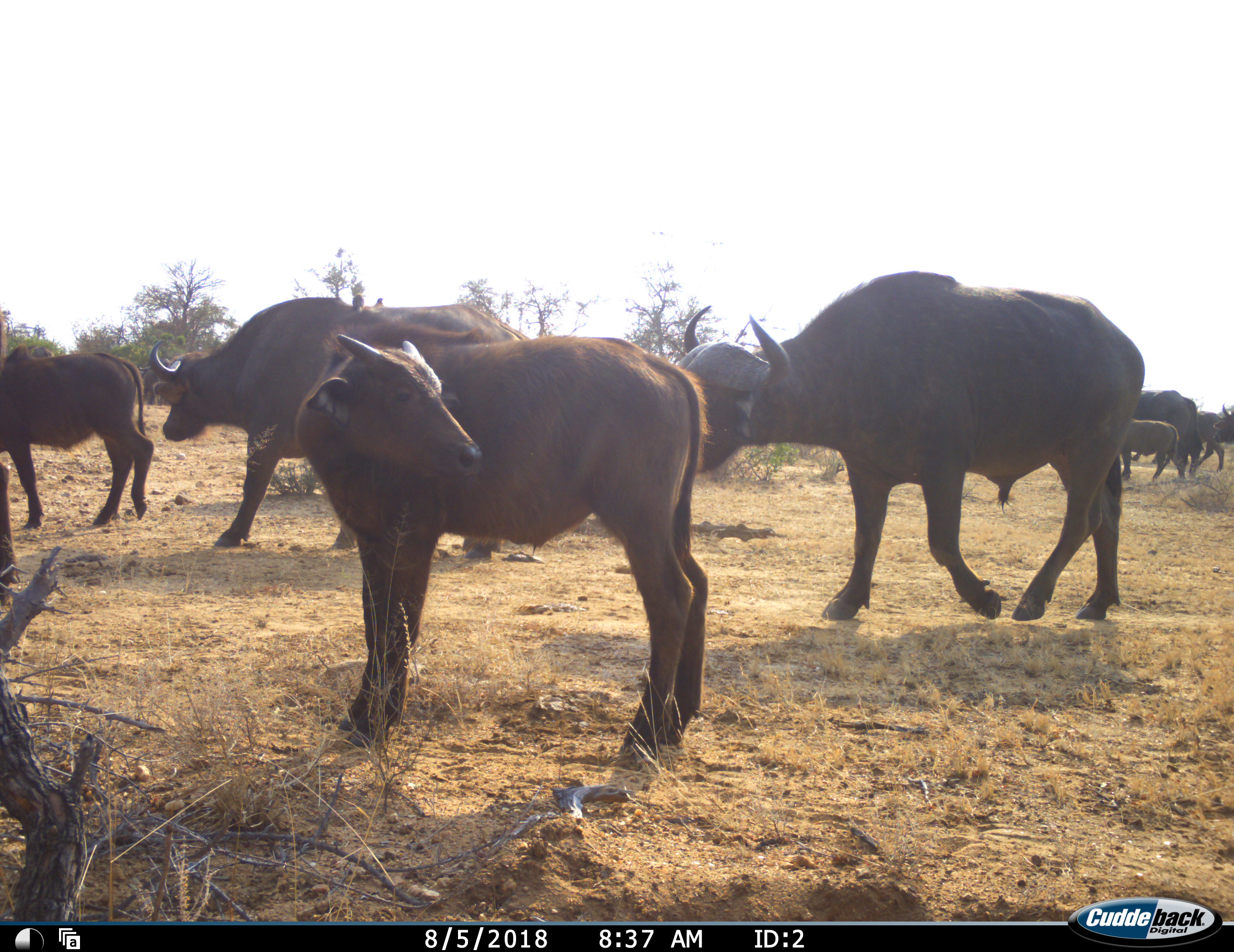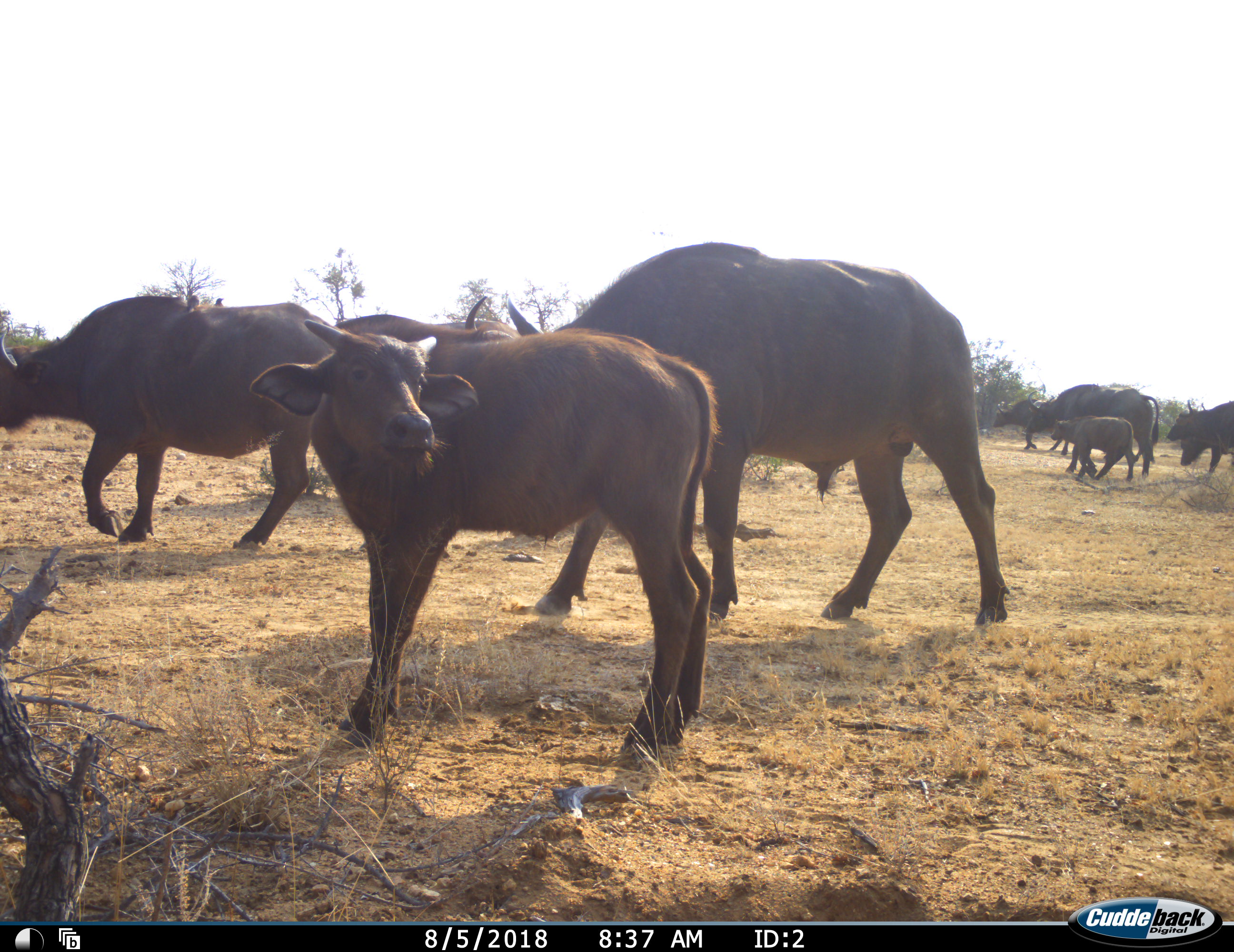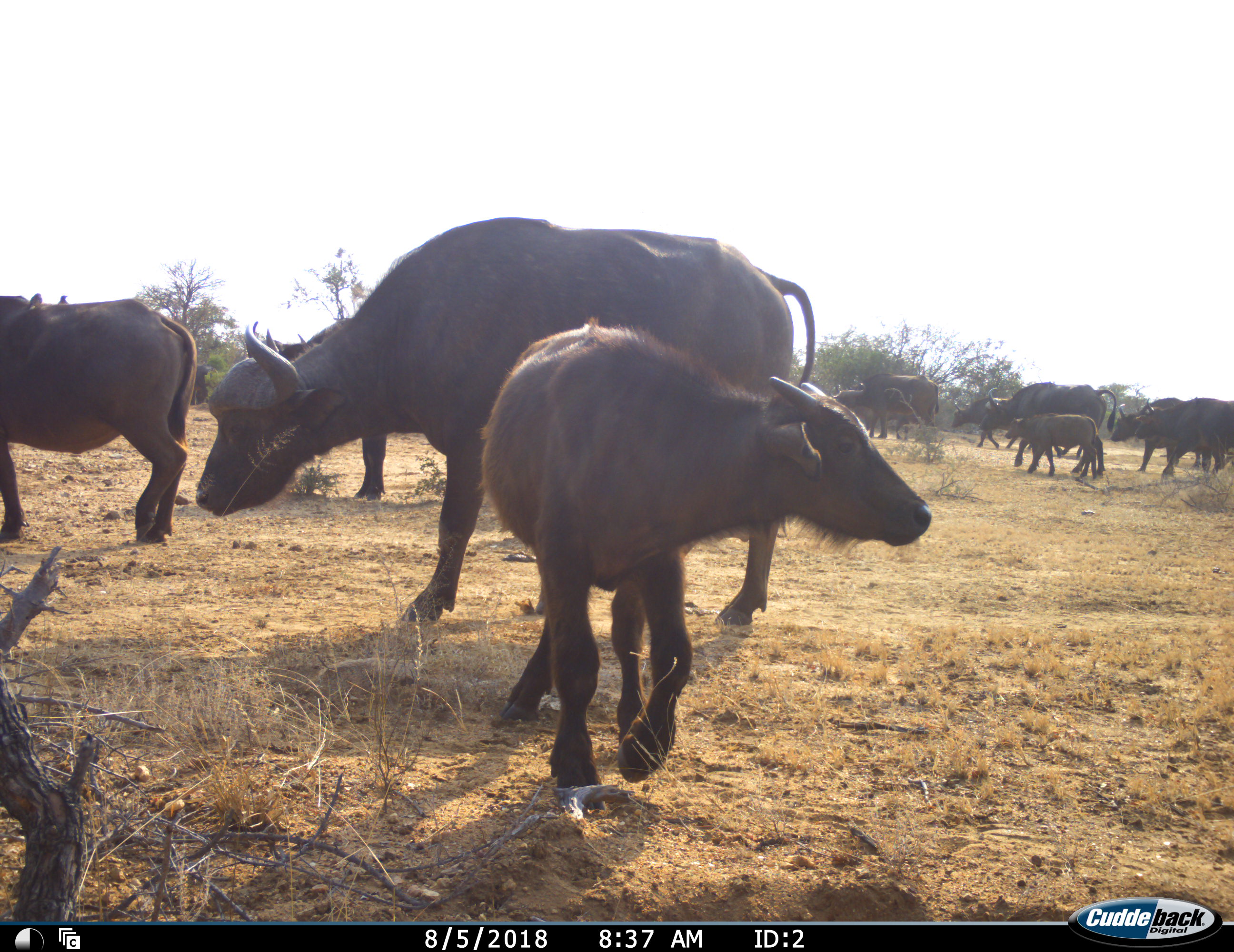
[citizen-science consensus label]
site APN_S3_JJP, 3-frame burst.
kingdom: Animalia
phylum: Chordata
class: Mammalia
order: Artiodactyla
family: Bovidae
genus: Syncerus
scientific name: Syncerus caffer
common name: african buffalo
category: buffalo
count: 11-50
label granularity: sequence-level